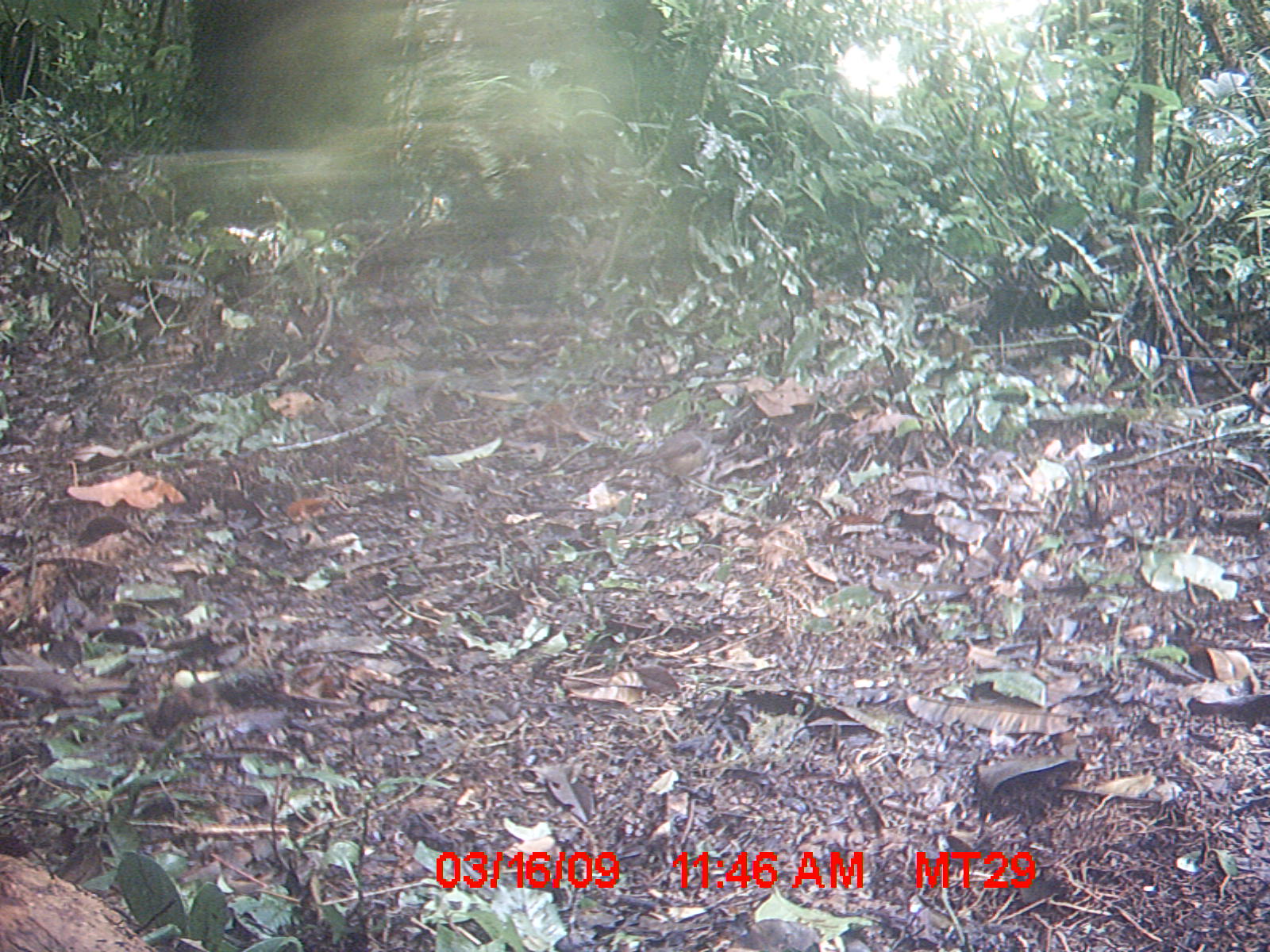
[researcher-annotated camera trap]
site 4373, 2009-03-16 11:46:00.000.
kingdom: Animalia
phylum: Chordata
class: Aves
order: Passeriformes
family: Muscicapidae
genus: Copsychus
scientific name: Copsychus albospecularis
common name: madagascar magpie-robin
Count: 1.